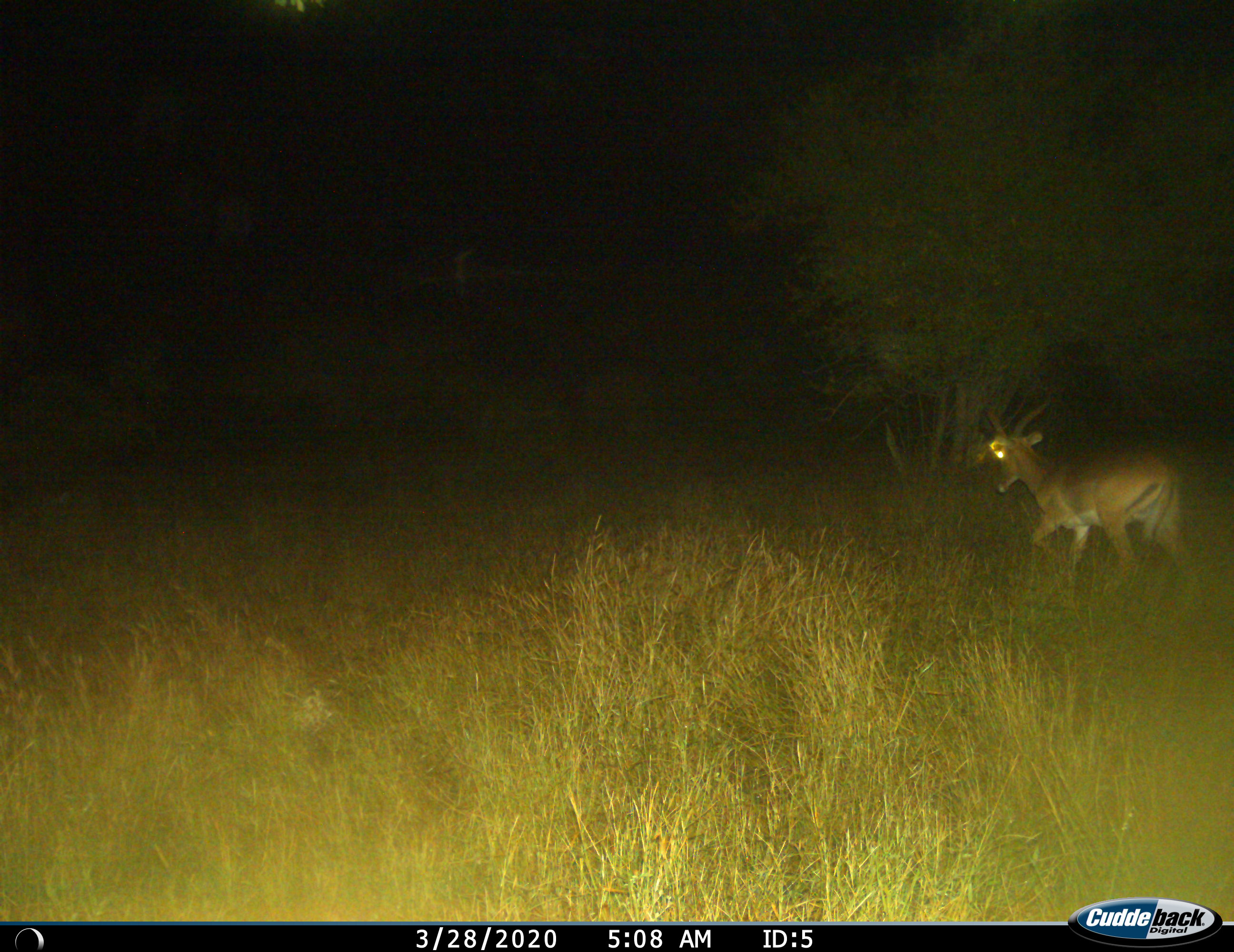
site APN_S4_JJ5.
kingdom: Animalia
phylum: Chordata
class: Mammalia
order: Artiodactyla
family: Bovidae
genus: Aepyceros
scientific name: Aepyceros melampus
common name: impala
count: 1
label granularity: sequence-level